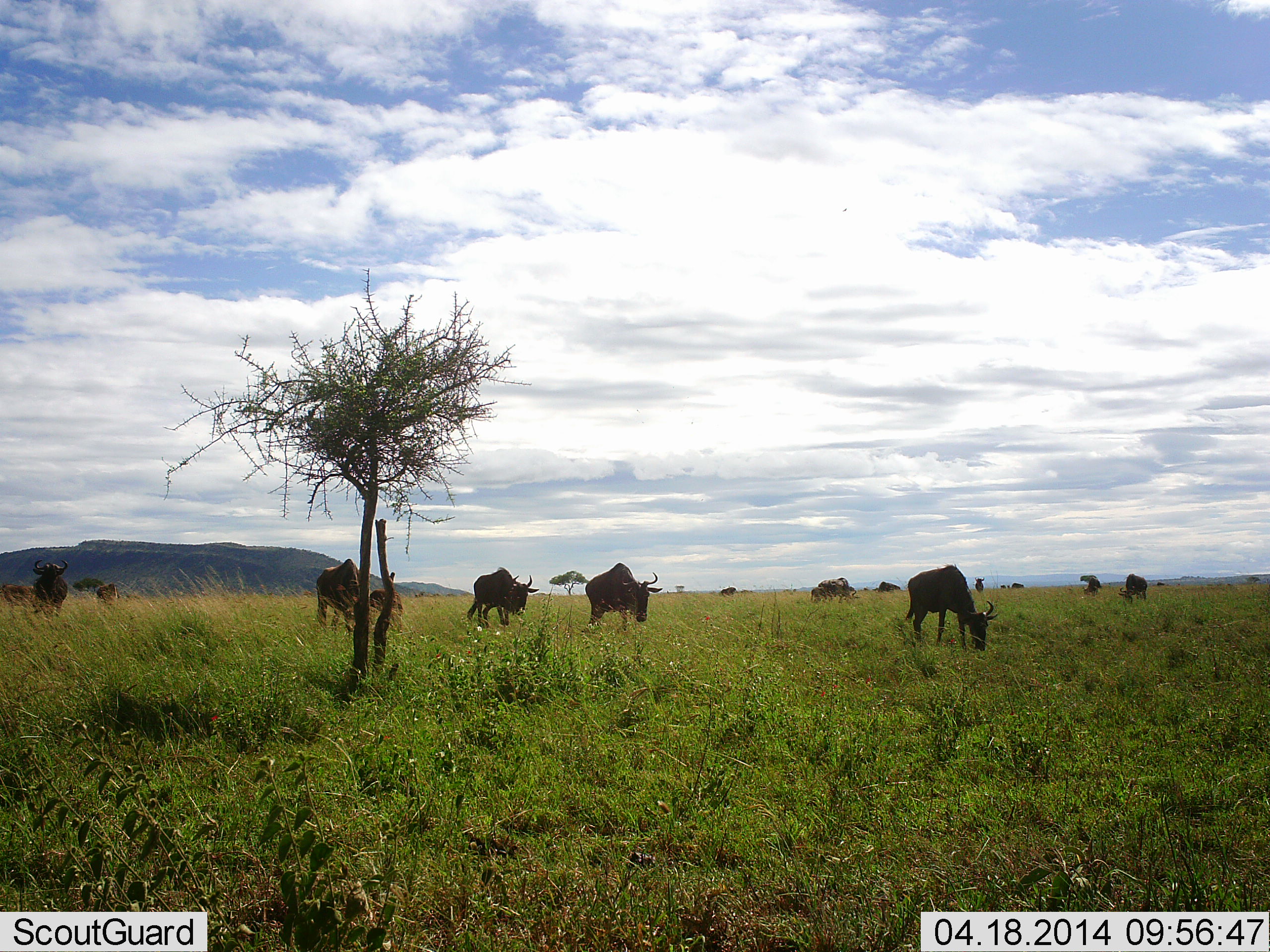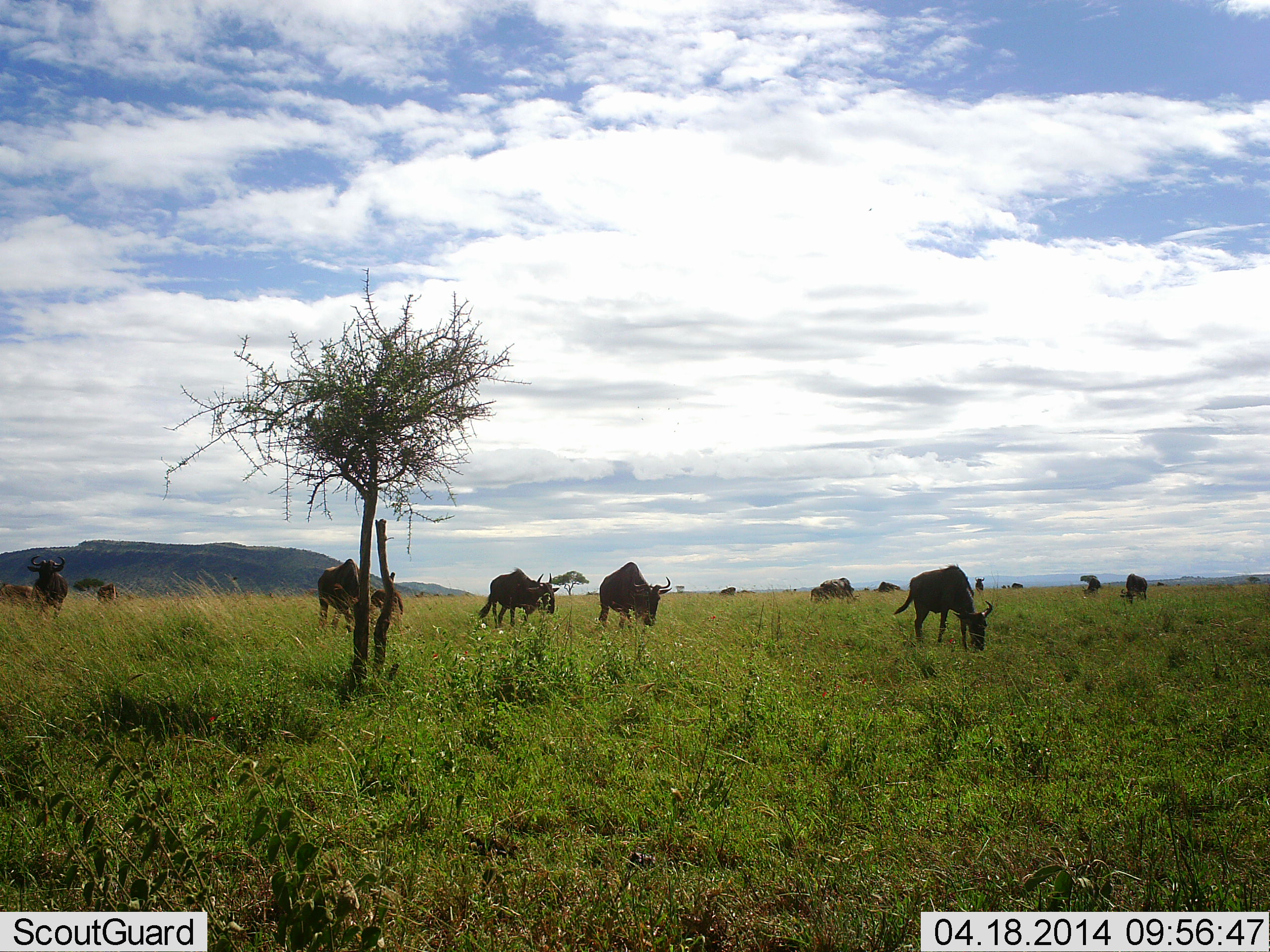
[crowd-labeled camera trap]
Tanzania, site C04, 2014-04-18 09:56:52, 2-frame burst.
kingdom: Animalia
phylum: Chordata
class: Mammalia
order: Artiodactyla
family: Bovidae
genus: Connochaetes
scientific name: Connochaetes taurinus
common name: blue wildebeest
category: wildebeest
Wildebeest (blue wildebeest) (Connochaetes taurinus), count 11-50. Behavior (volunteer vote fractions): standing 40%, resting 0%, moving 30%, interacting 0%. Young present (vote fraction): 0%. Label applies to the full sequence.